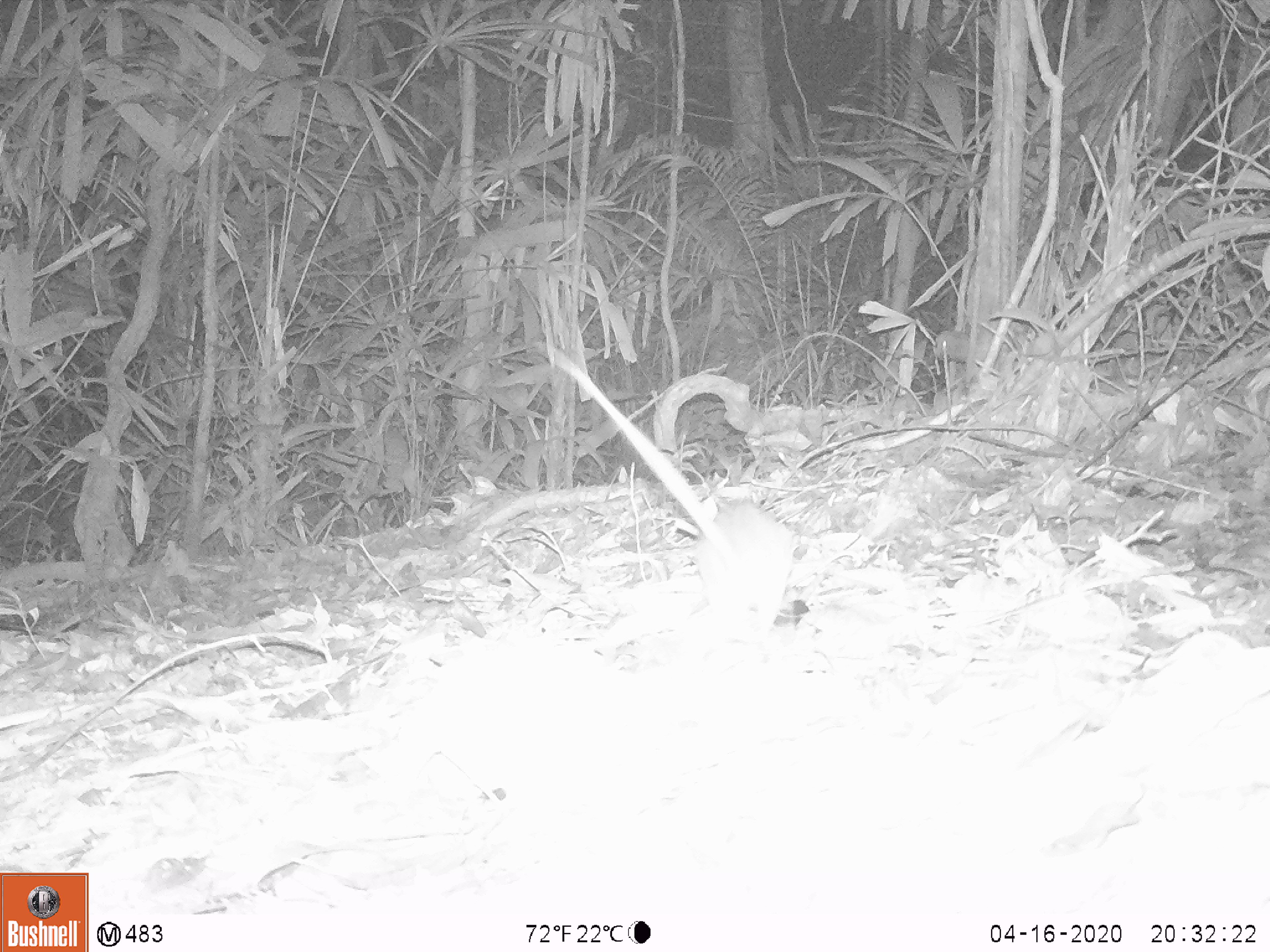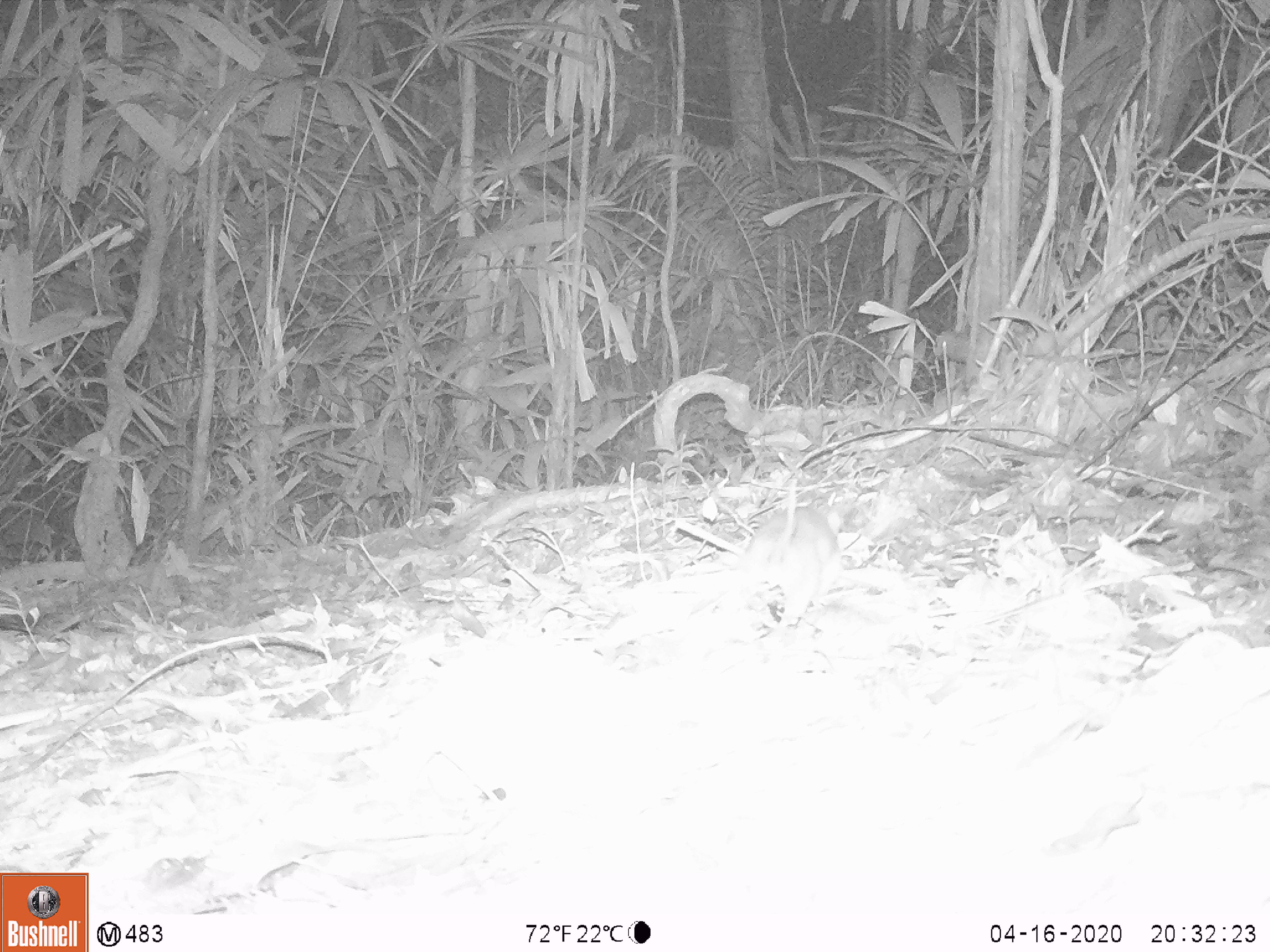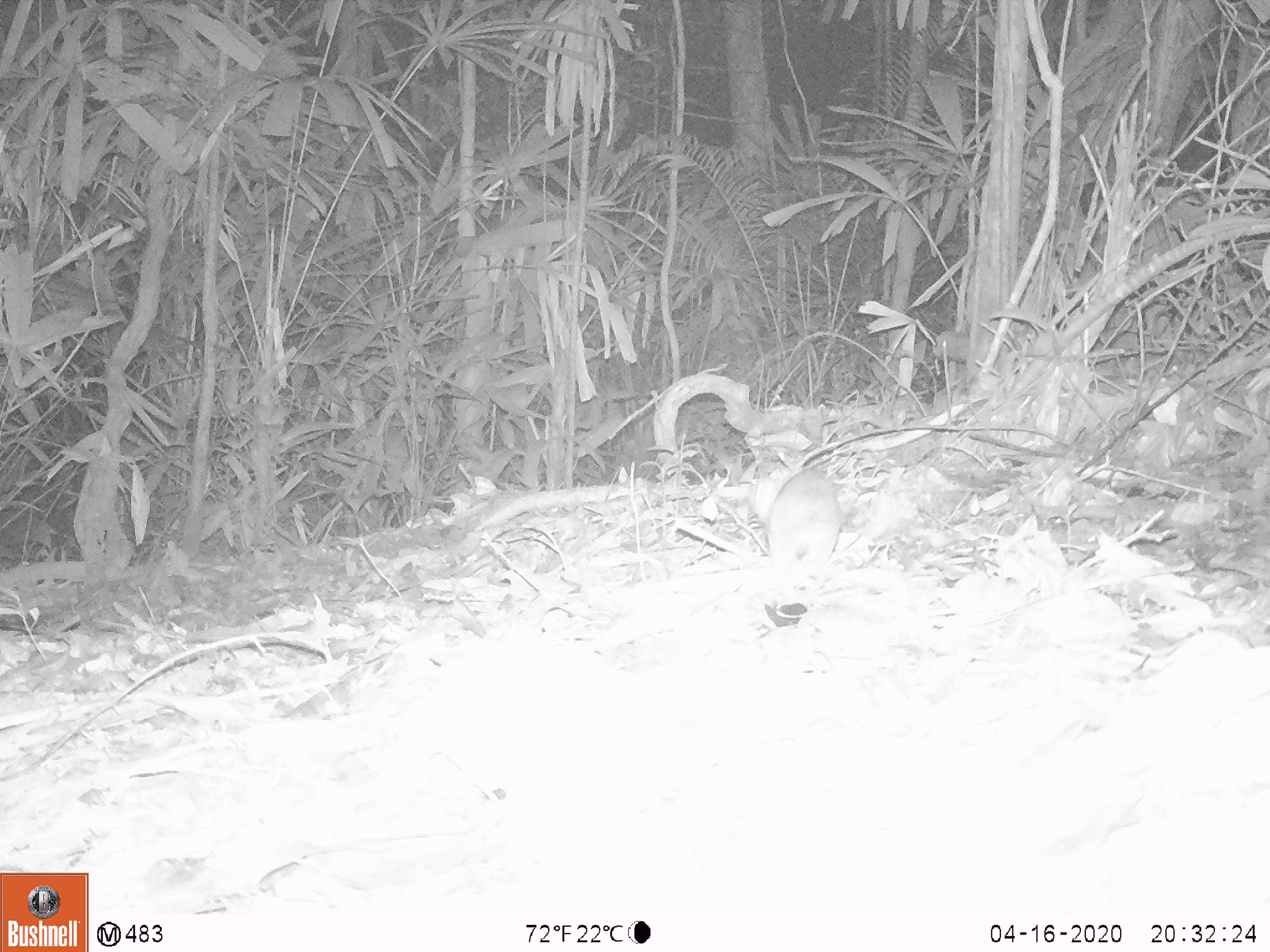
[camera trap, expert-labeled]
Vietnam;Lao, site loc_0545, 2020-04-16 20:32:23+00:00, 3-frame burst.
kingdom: Animalia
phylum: Chordata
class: Mammalia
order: Rodentia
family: Muridae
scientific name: Muridae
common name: old-world mice and rats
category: unidentified murid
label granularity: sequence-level